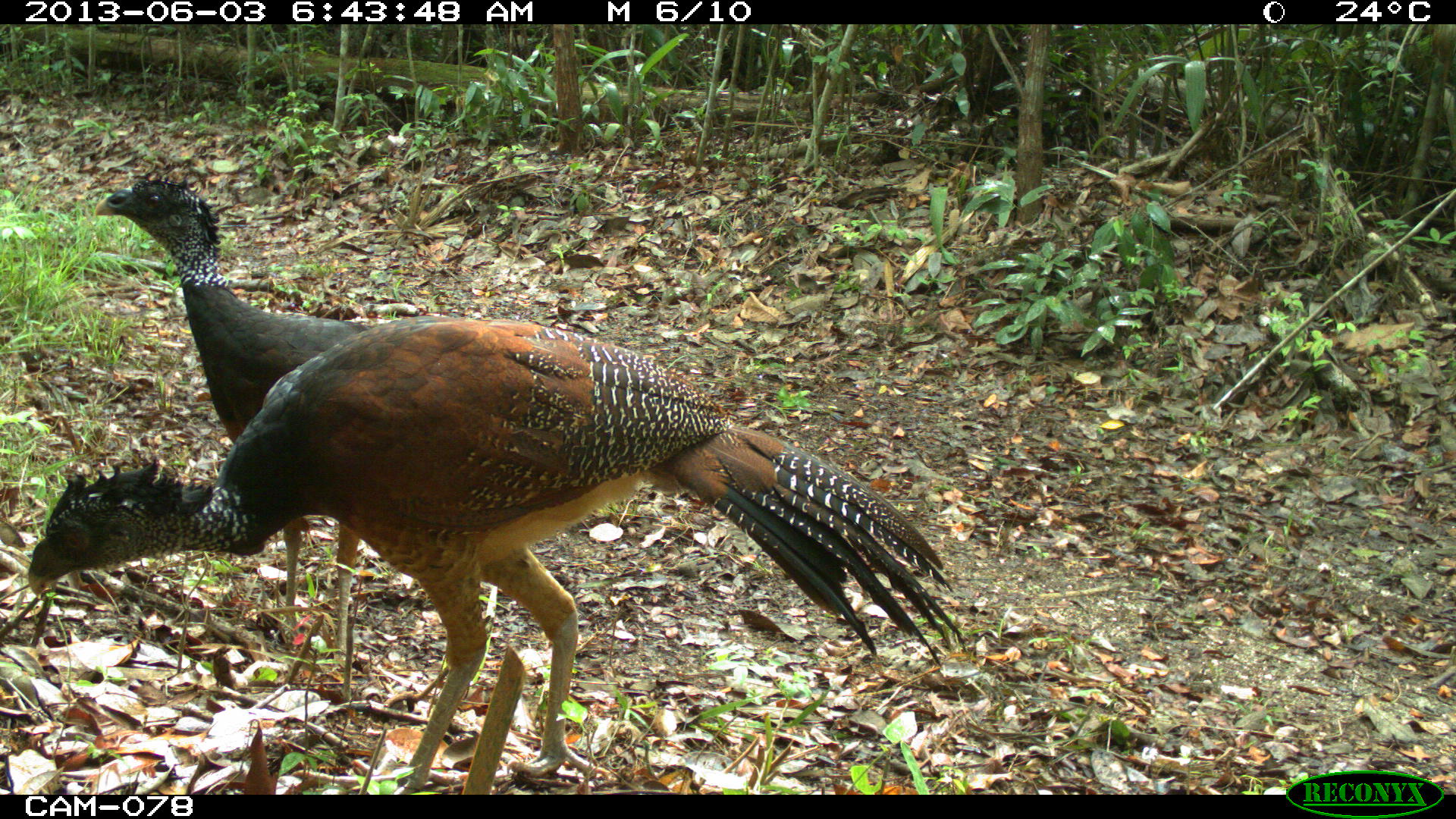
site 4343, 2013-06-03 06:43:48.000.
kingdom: Animalia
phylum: Chordata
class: Aves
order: Galliformes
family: Cracidae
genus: Crax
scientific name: Crax rubra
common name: great curassow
Crax rubra (great curassow), count 2, sex female.